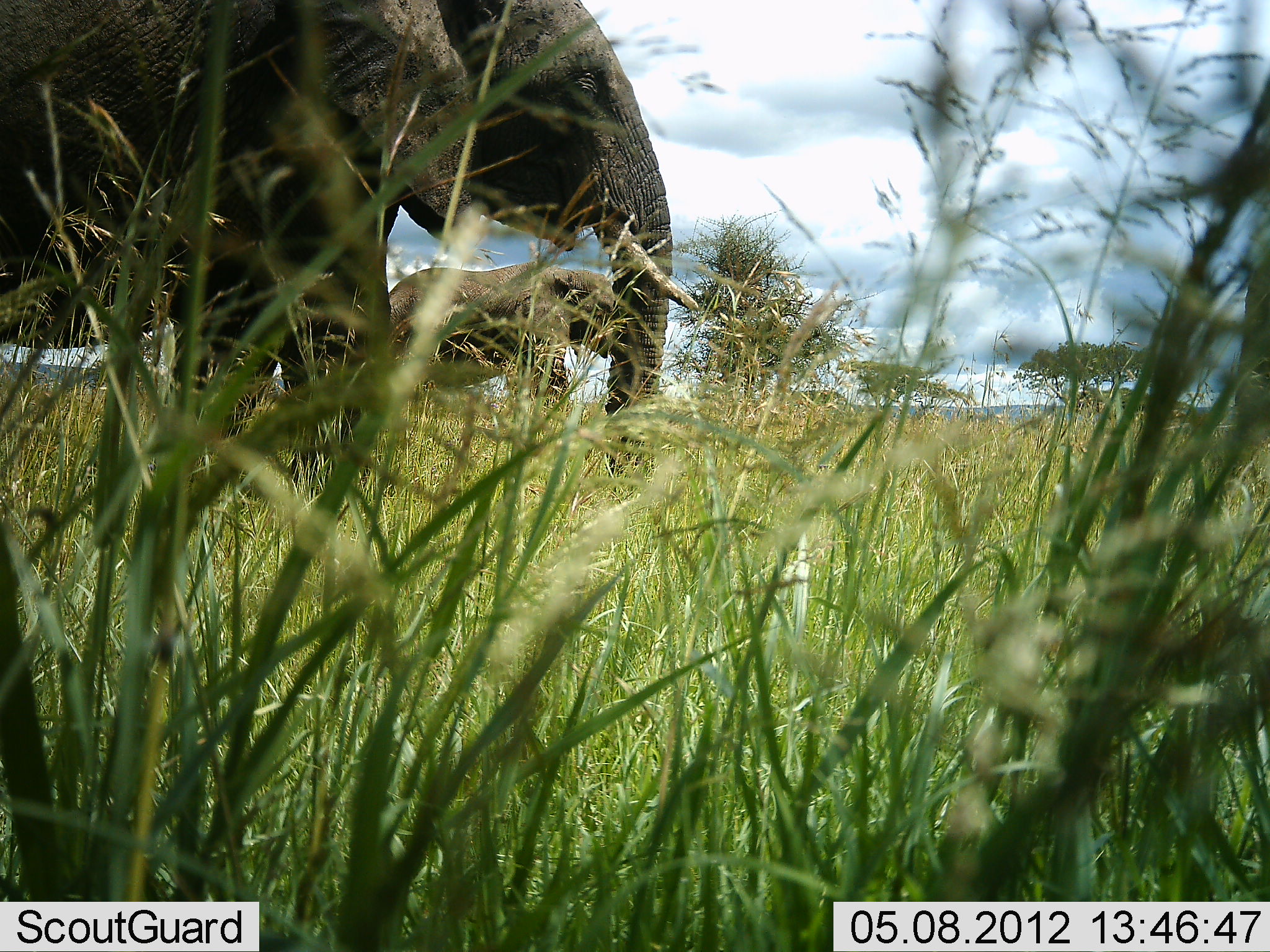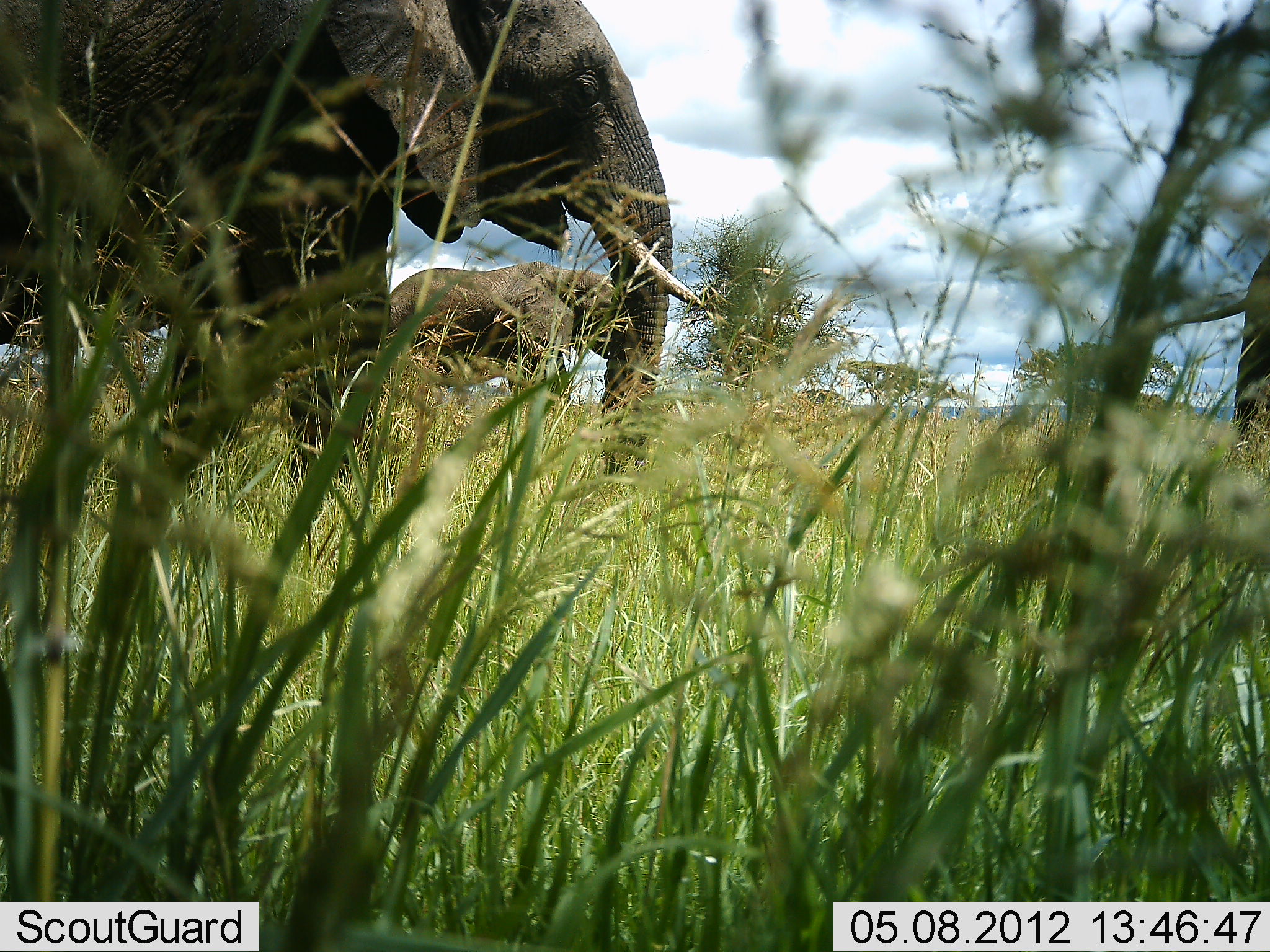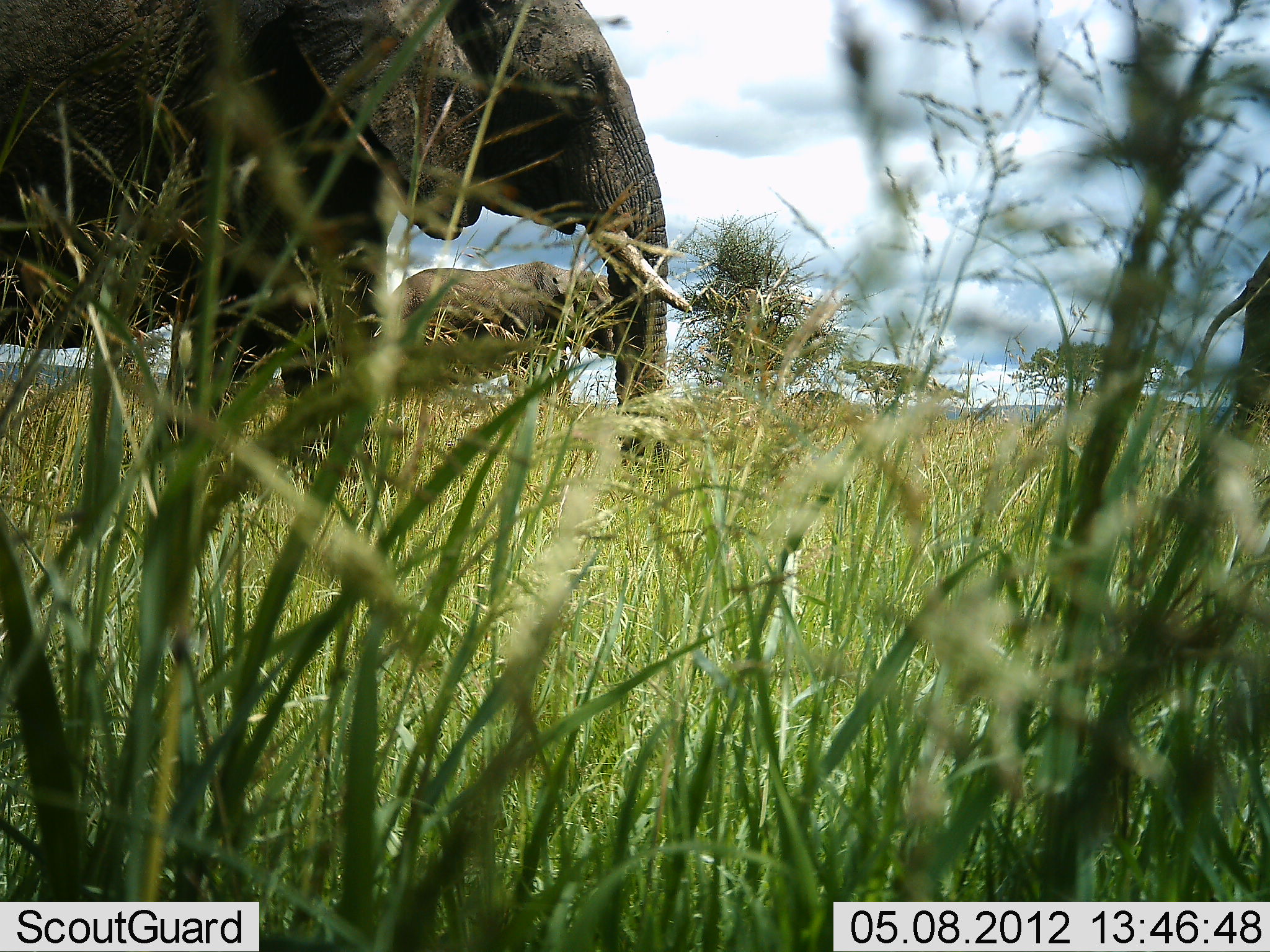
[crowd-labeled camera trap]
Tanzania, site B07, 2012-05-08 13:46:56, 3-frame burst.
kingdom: Animalia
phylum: Chordata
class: Mammalia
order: Proboscidea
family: Elephantidae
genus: Loxodonta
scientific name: Loxodonta africana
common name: african bush elephant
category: elephant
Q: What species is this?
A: Elephant (african bush elephant) (Loxodonta africana).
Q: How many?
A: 3.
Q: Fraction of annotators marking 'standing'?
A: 77%.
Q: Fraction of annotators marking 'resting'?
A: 0%.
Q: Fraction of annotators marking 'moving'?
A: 18%.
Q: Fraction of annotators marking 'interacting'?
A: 0%.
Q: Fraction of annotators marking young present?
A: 0%.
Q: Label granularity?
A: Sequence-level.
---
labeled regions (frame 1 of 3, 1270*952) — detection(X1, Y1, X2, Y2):
animal: detection(0, 0, 706, 485); detection(378, 268, 628, 427)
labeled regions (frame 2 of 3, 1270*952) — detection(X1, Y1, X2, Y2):
animal: detection(0, 2, 703, 482); detection(386, 261, 623, 411); detection(1233, 251, 1269, 449)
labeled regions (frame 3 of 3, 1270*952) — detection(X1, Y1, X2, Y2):
animal: detection(2, 0, 693, 490); detection(383, 261, 618, 408); detection(1188, 251, 1269, 522)